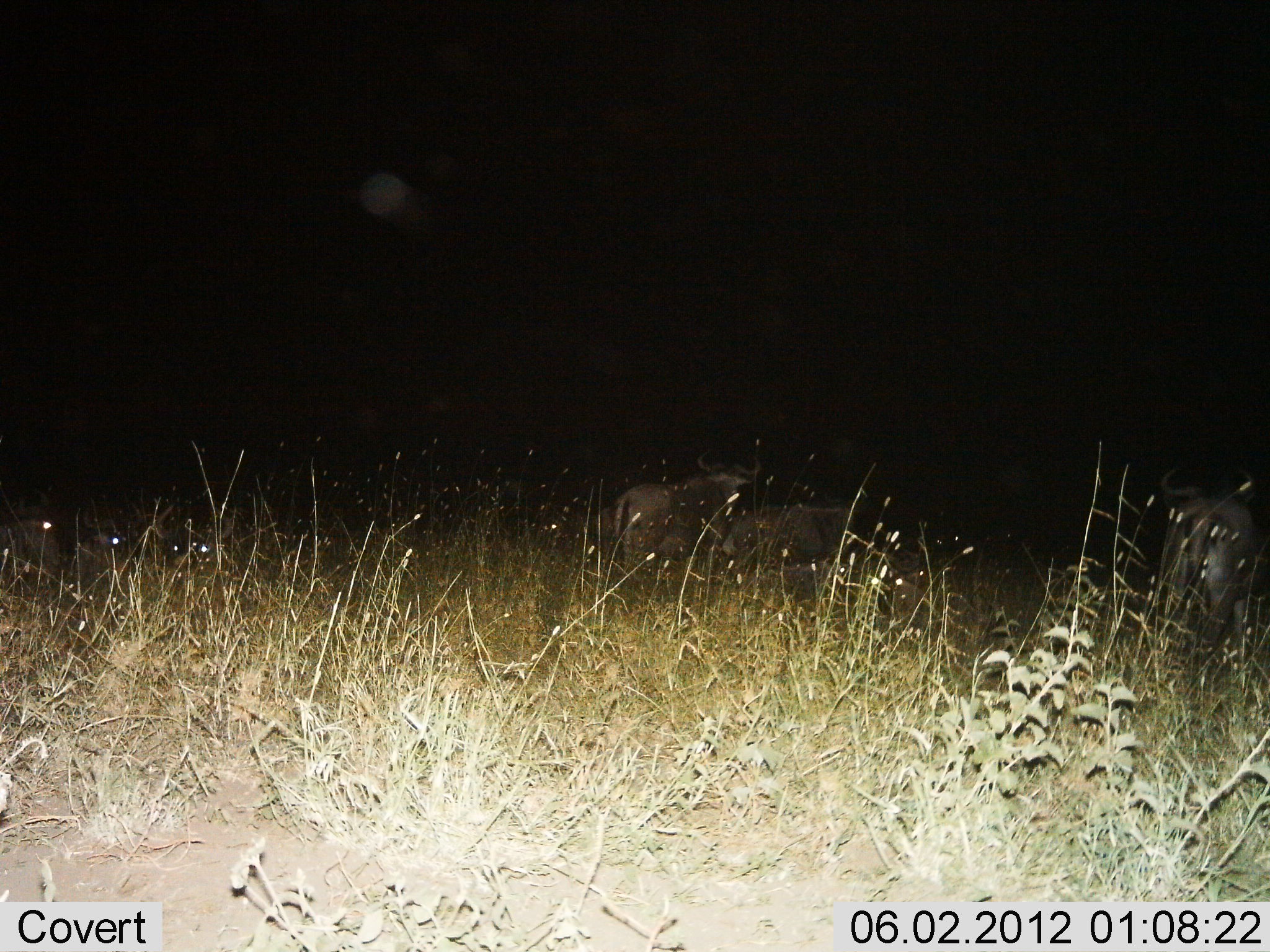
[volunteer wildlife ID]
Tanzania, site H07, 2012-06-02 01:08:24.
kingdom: Animalia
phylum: Chordata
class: Mammalia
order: Artiodactyla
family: Bovidae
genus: Connochaetes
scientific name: Connochaetes taurinus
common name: blue wildebeest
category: wildebeest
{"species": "wildebeest (blue wildebeest) (Connochaetes taurinus)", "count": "3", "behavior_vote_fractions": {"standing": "82%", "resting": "55%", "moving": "0%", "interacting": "0%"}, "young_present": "0%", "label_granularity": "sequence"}